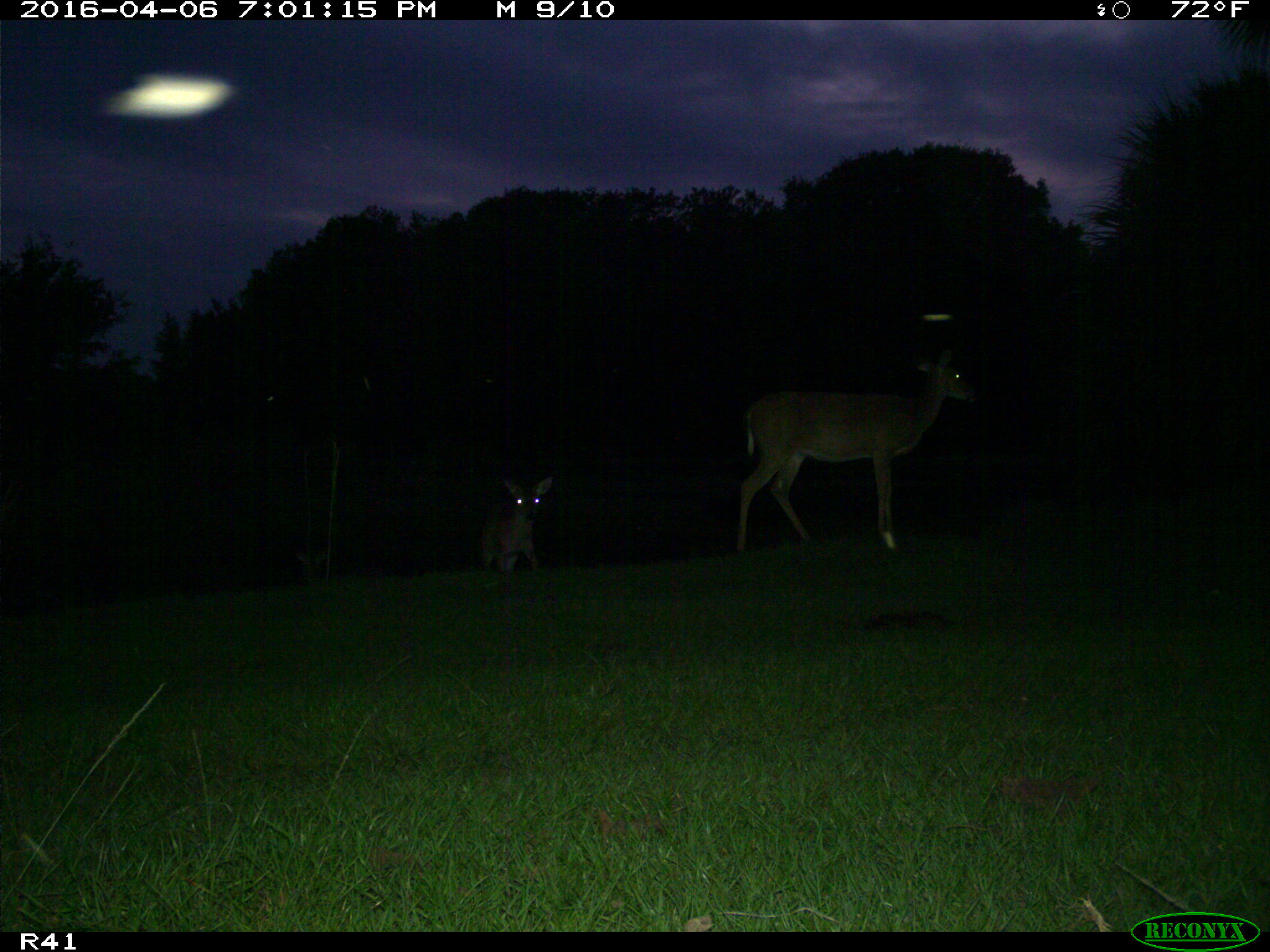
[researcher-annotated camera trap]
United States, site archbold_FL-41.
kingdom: Animalia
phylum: Chordata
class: Mammalia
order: Artiodactyla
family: Cervidae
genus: Odocoileus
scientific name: Odocoileus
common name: deer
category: unidentified deer